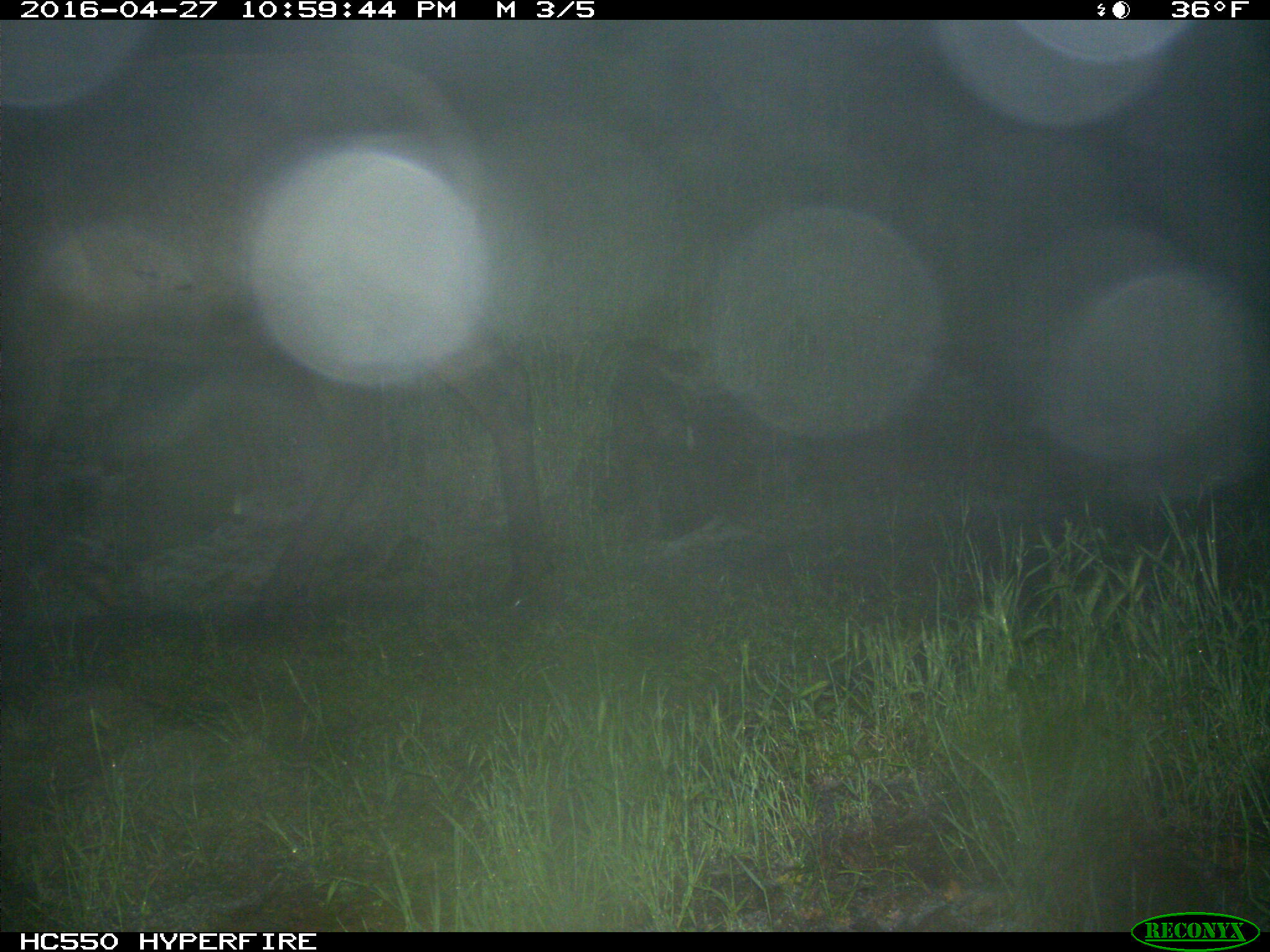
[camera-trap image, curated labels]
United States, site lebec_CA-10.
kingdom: Animalia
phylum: Chordata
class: Mammalia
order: Artiodactyla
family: Cervidae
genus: Cervus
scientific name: Cervus canadensis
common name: elk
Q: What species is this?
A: Cervus canadensis (elk).